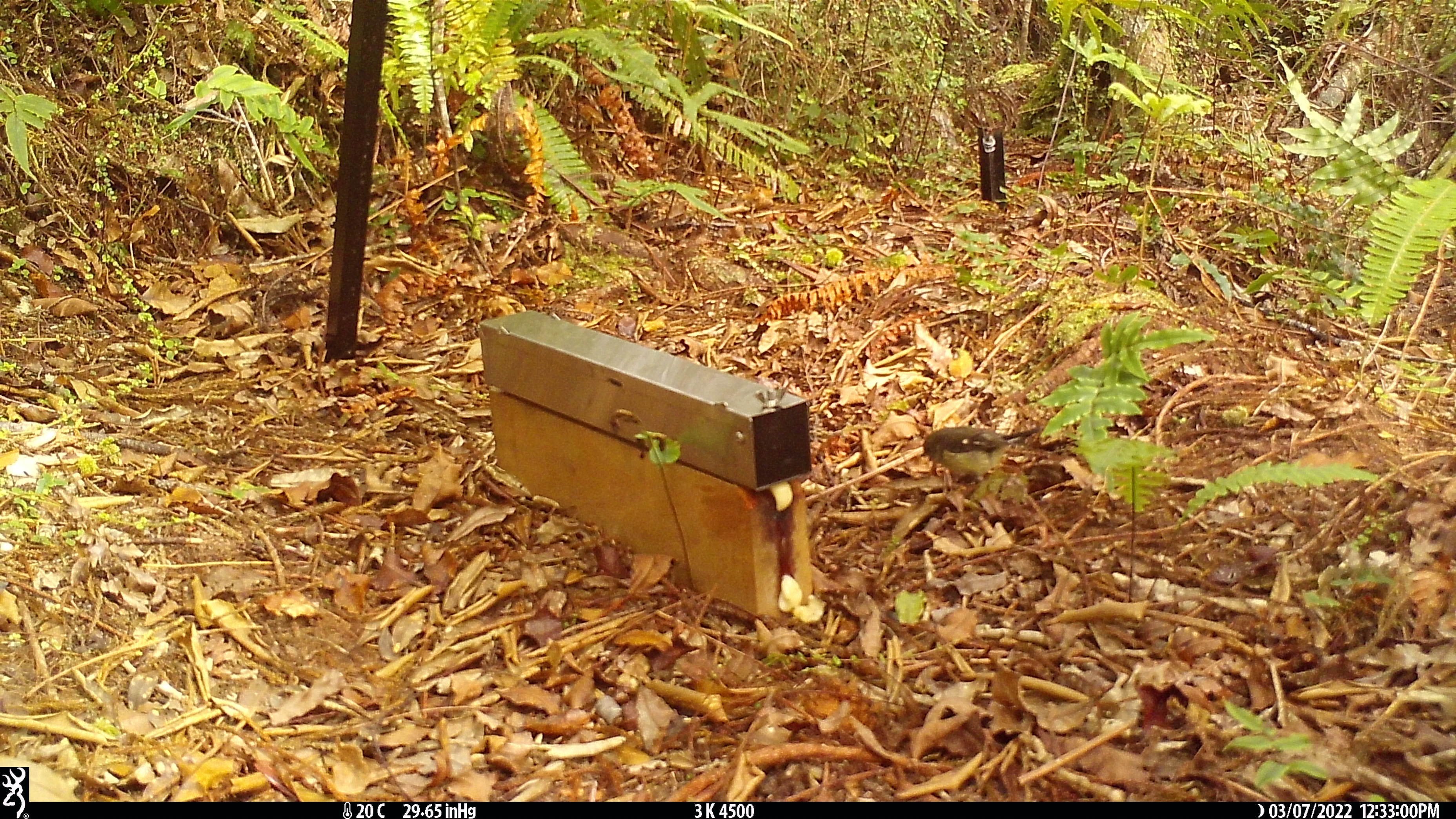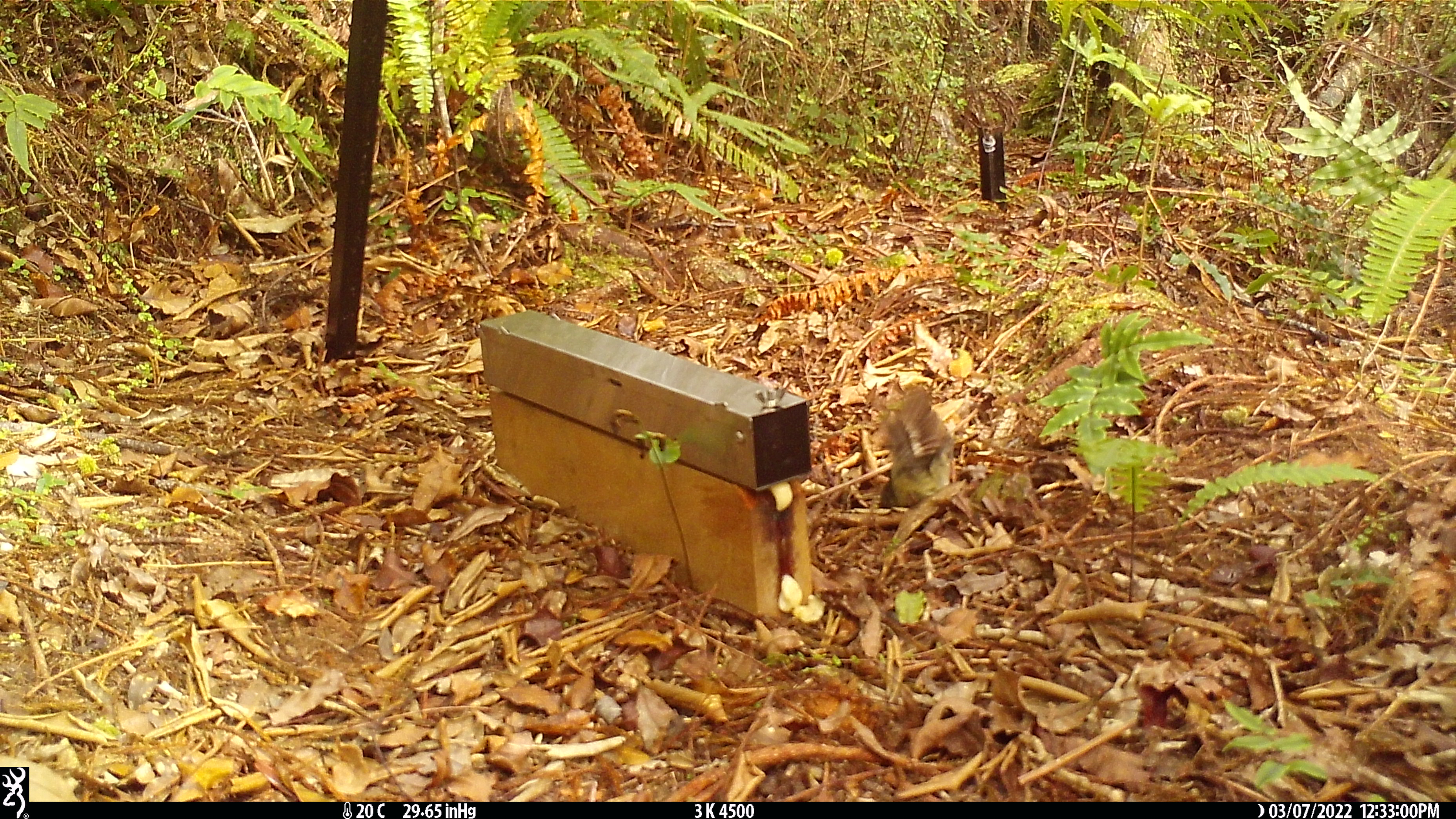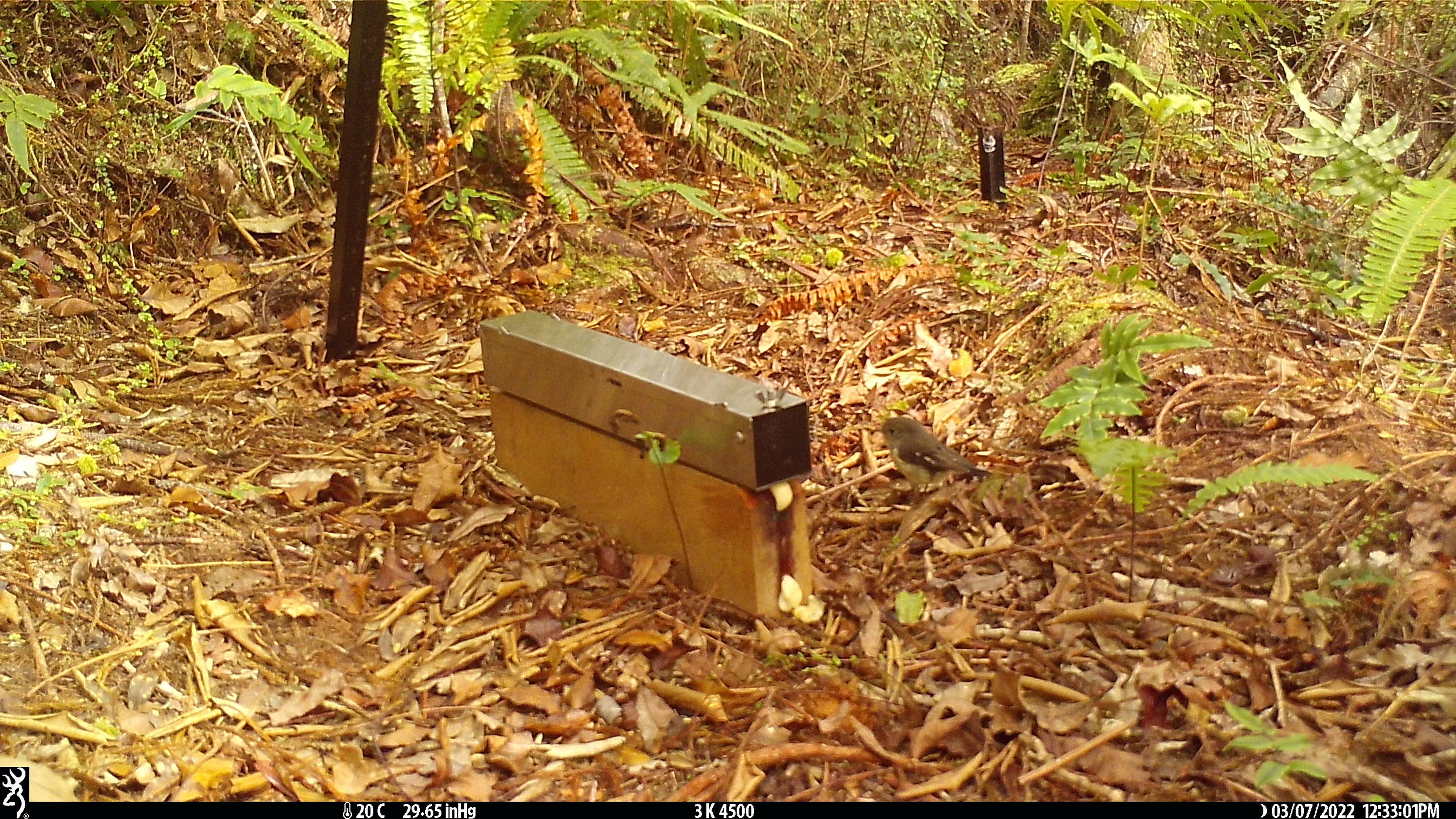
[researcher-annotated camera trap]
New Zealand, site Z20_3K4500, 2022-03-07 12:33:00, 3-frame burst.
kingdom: Animalia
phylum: Chordata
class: Aves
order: Passeriformes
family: Petroicidae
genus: Petroica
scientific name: Petroica macrocephala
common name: tomtit